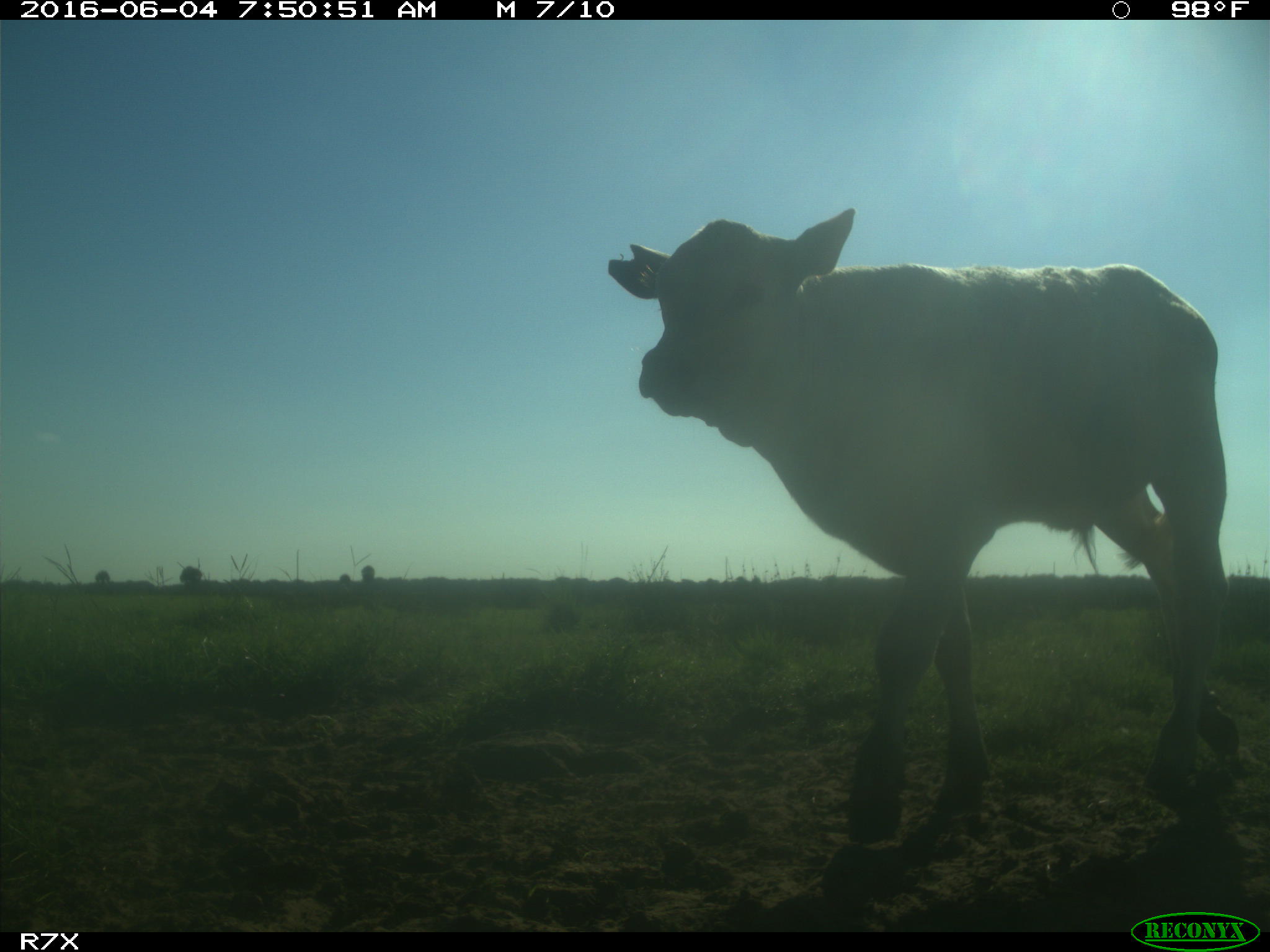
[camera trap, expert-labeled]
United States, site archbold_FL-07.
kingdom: Animalia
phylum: Chordata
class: Mammalia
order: Artiodactyla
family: Bovidae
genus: Bos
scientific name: Bos taurus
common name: domestic cow